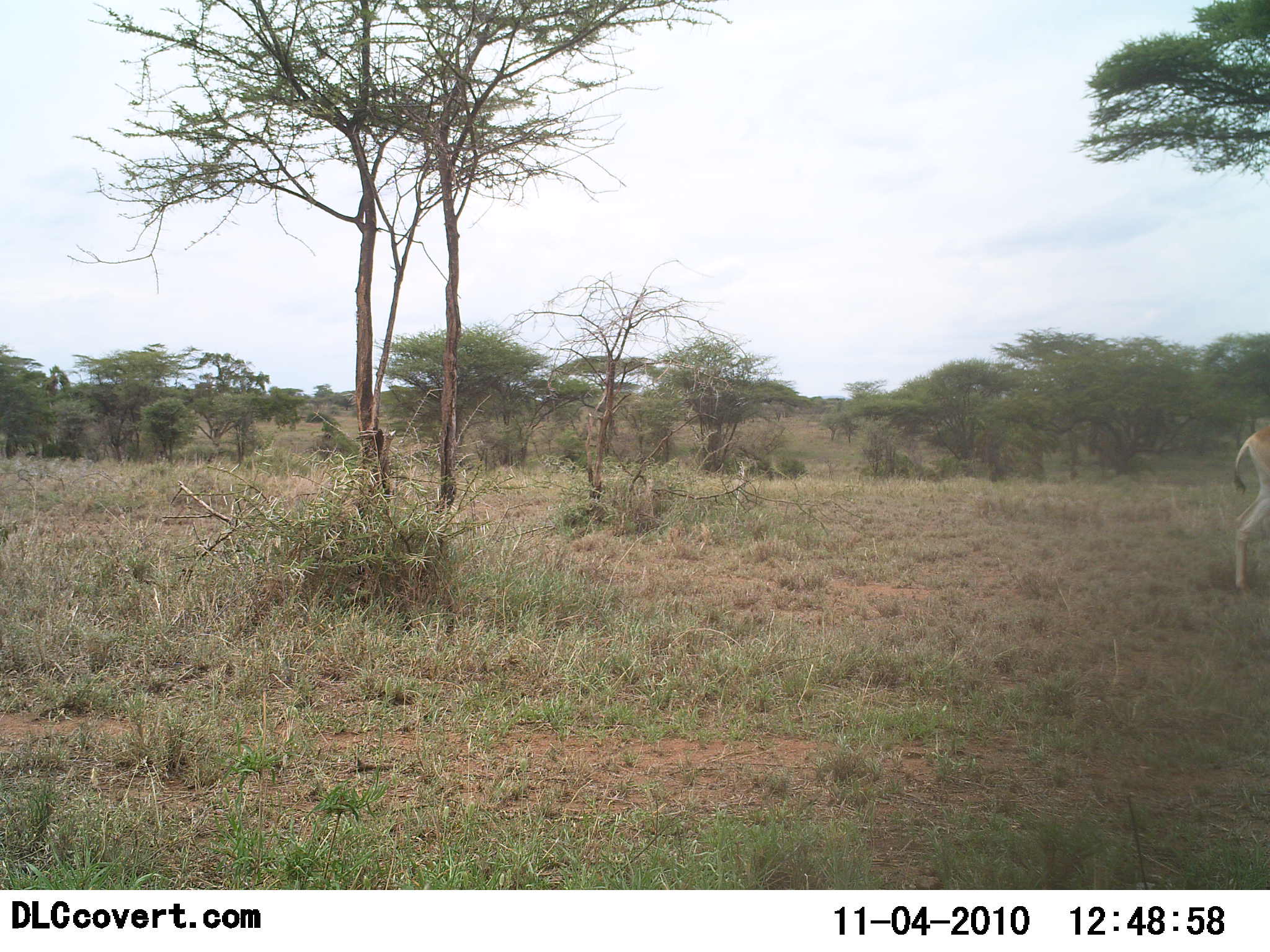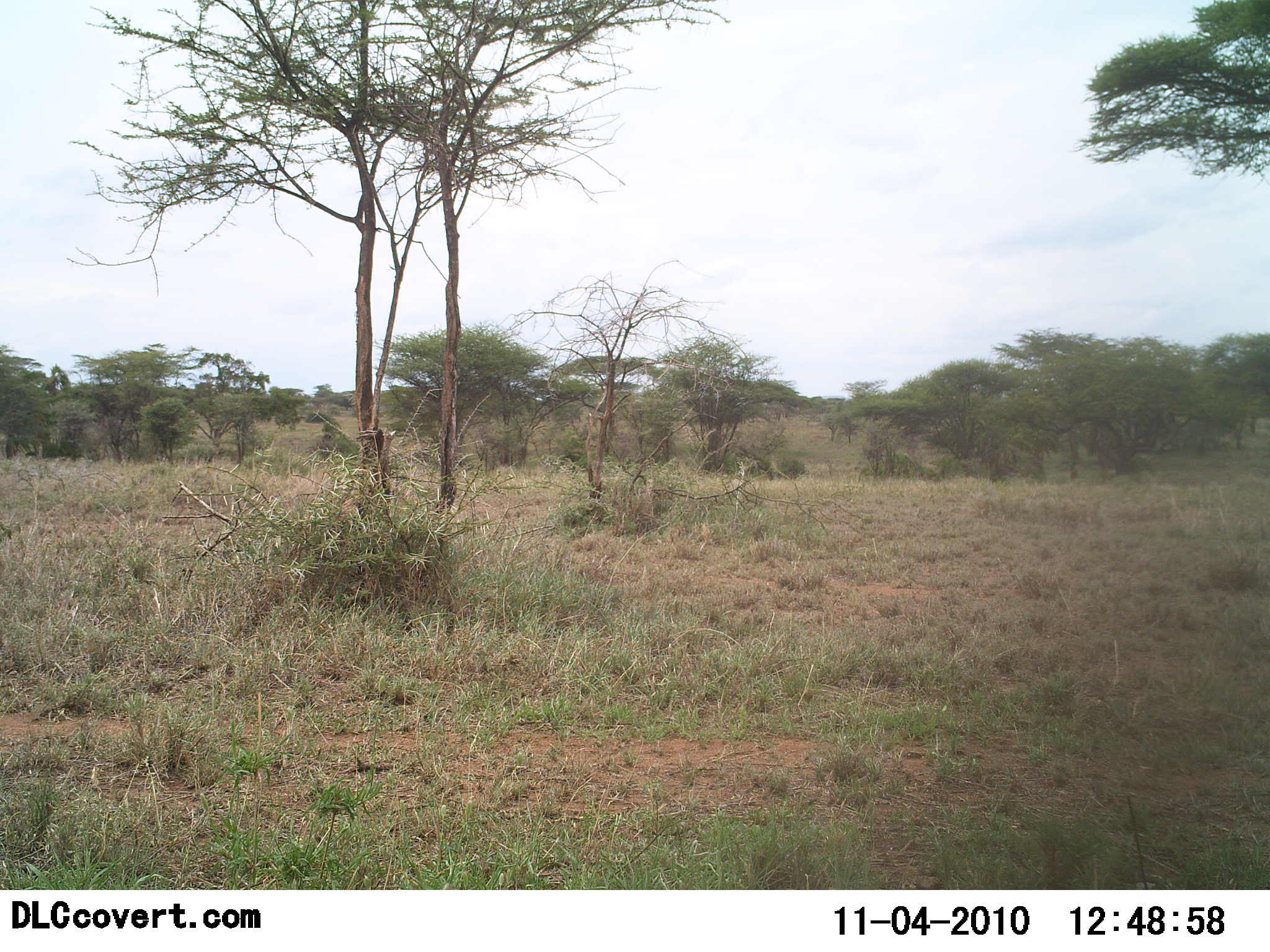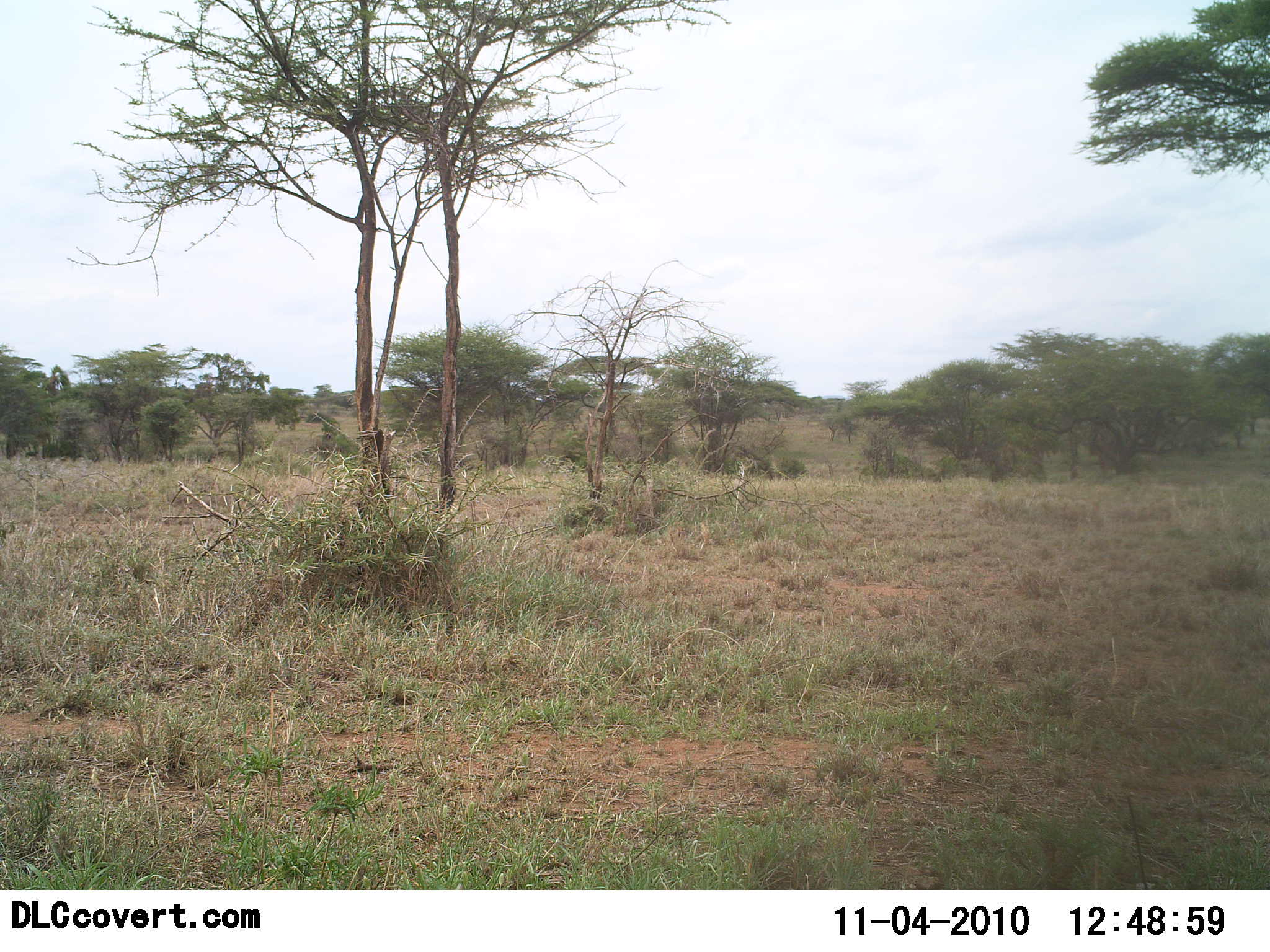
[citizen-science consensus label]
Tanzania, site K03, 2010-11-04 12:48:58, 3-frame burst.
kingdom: Animalia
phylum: Chordata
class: Mammalia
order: Artiodactyla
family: Bovidae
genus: Nanger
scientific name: Nanger granti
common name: grant's gazelle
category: gazellegrants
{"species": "gazellegrants (grant's gazelle) (Nanger granti)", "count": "1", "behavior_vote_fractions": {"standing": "0%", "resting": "0%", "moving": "100%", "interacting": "0%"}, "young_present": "0%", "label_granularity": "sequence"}